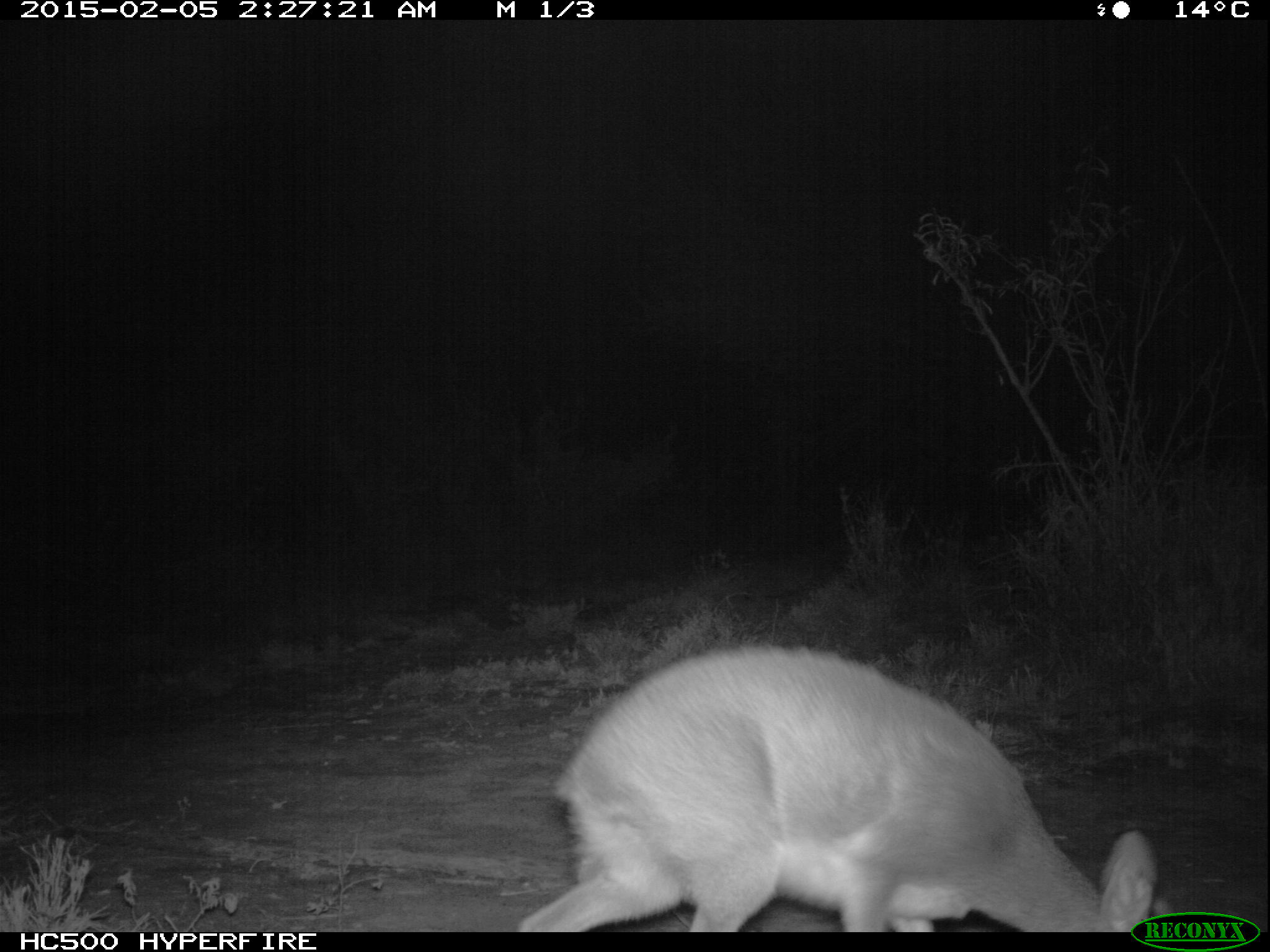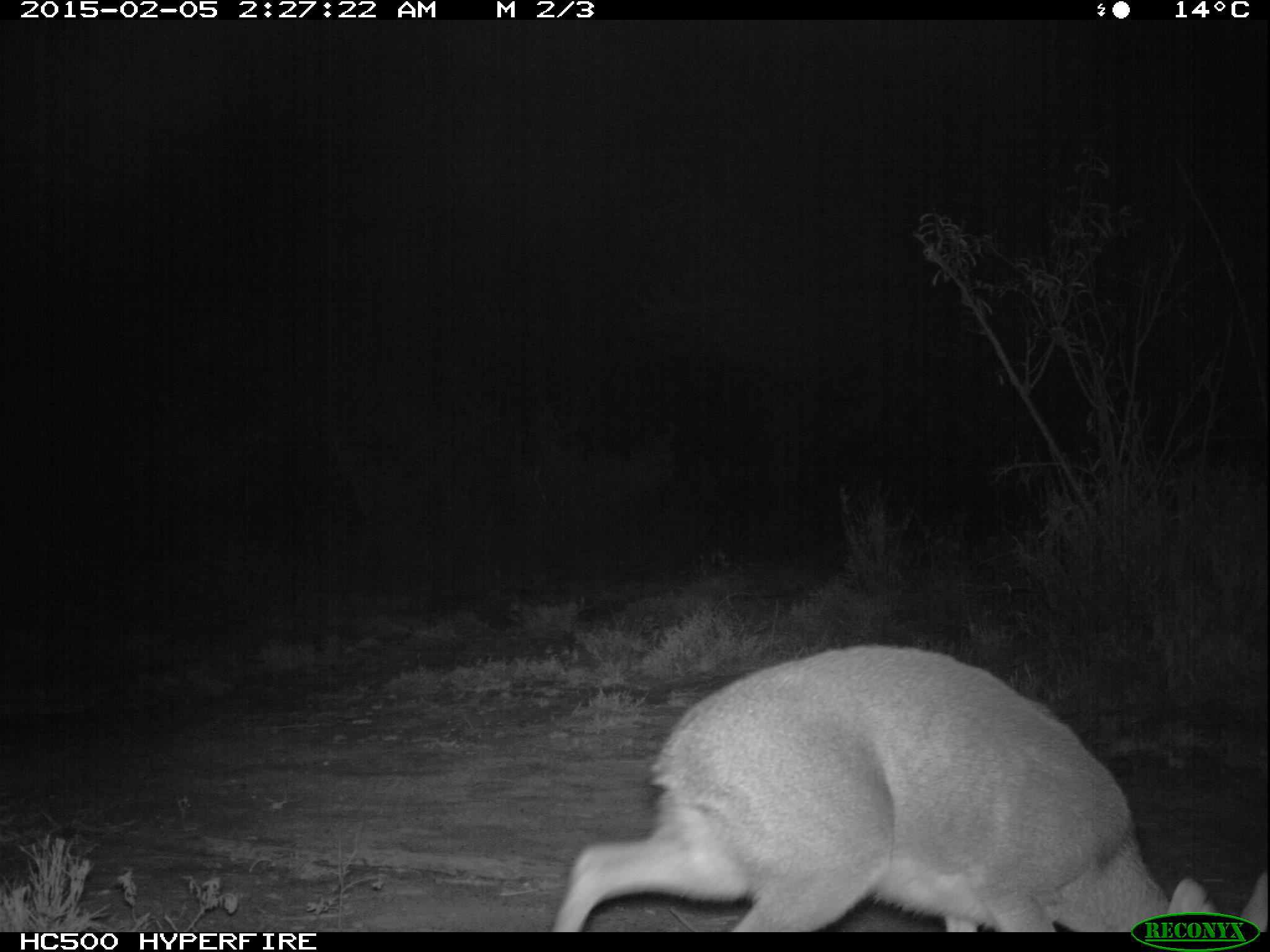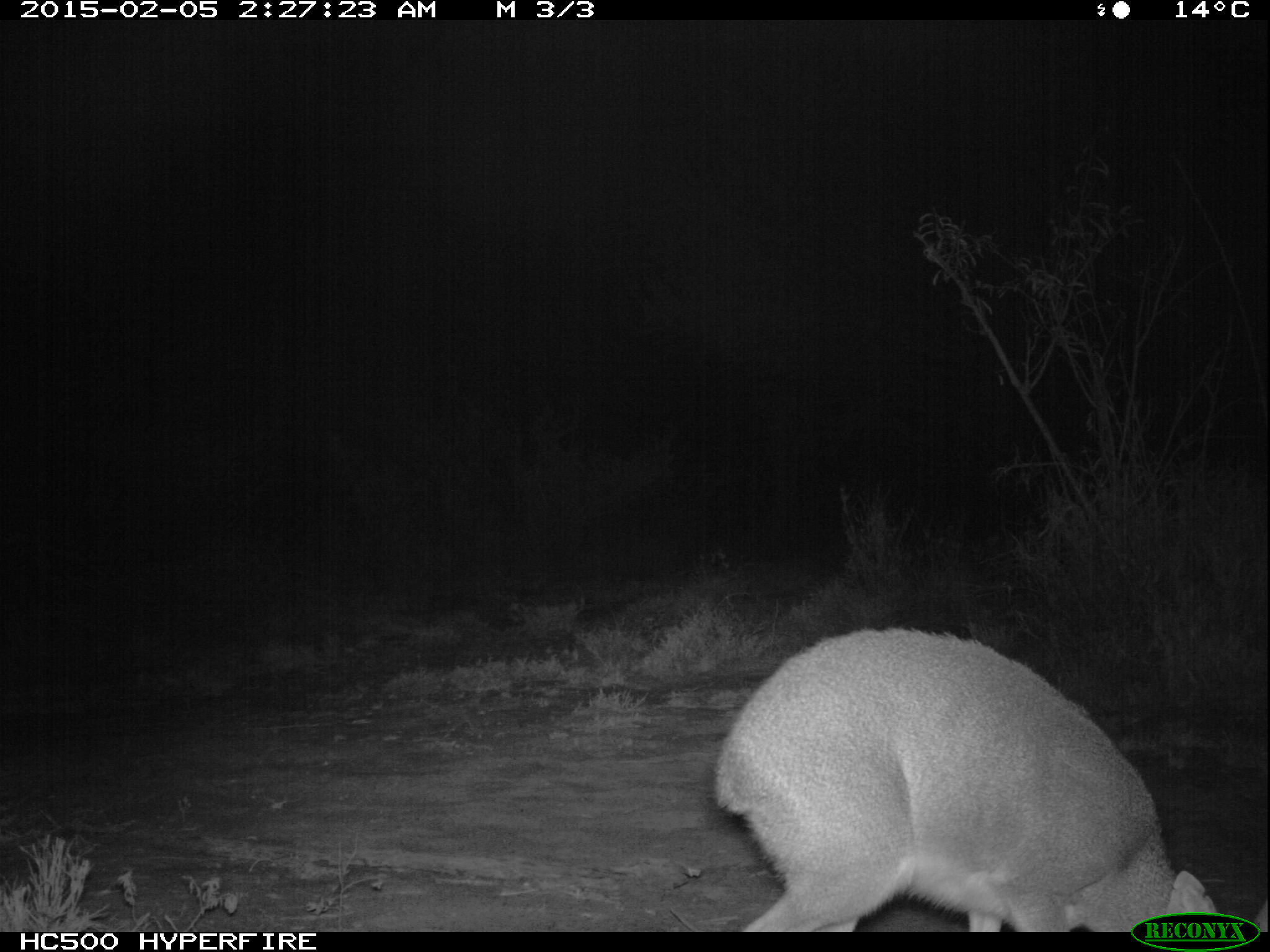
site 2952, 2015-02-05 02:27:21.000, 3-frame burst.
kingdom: Animalia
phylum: Chordata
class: Mammalia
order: Artiodactyla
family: Bovidae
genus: Madoqua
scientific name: Madoqua guentheri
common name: günther's dik-dik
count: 1